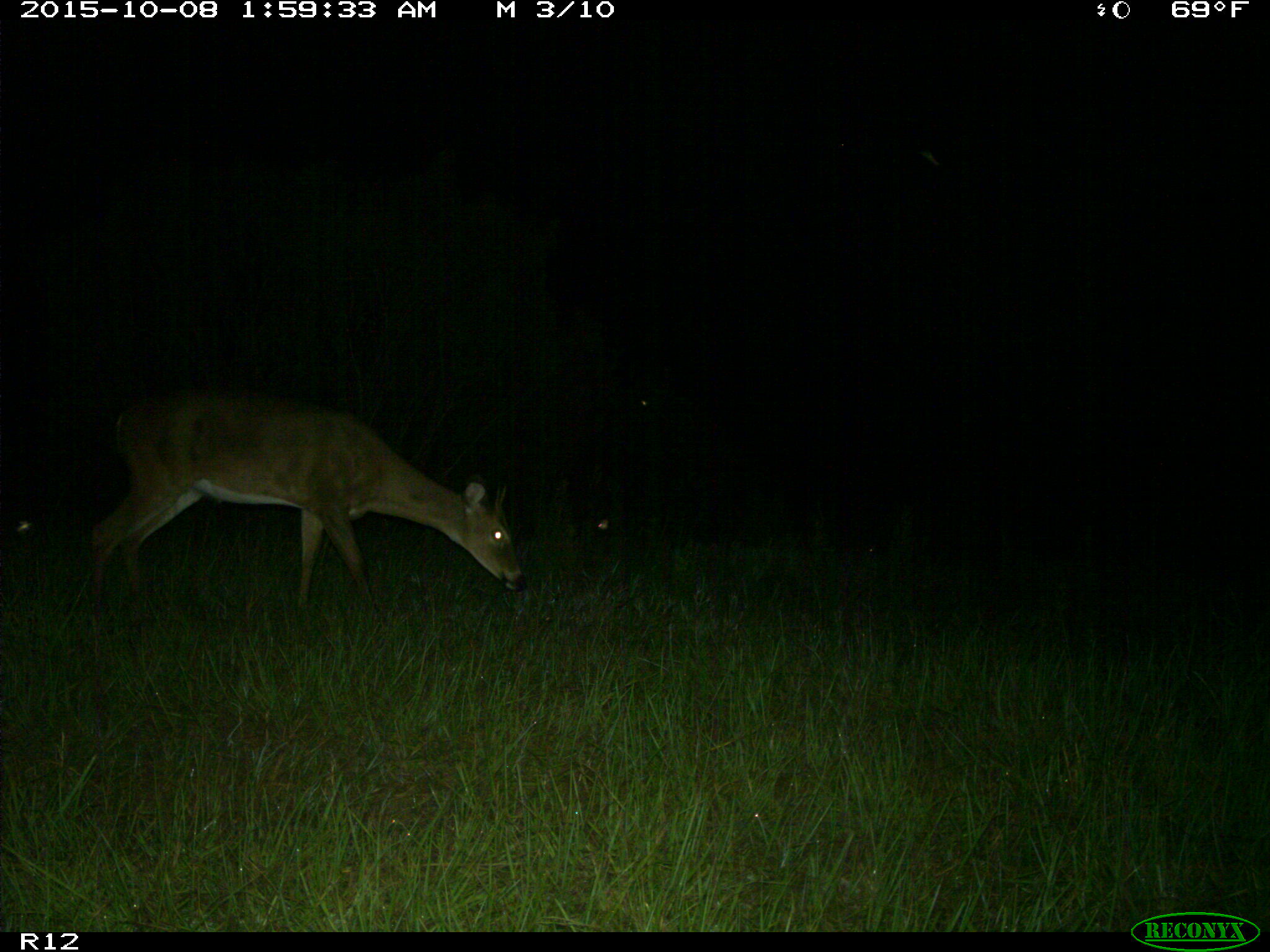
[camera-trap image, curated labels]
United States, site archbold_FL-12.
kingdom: Animalia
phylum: Chordata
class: Mammalia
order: Artiodactyla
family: Cervidae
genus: Odocoileus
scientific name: Odocoileus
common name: deer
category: unidentified deer